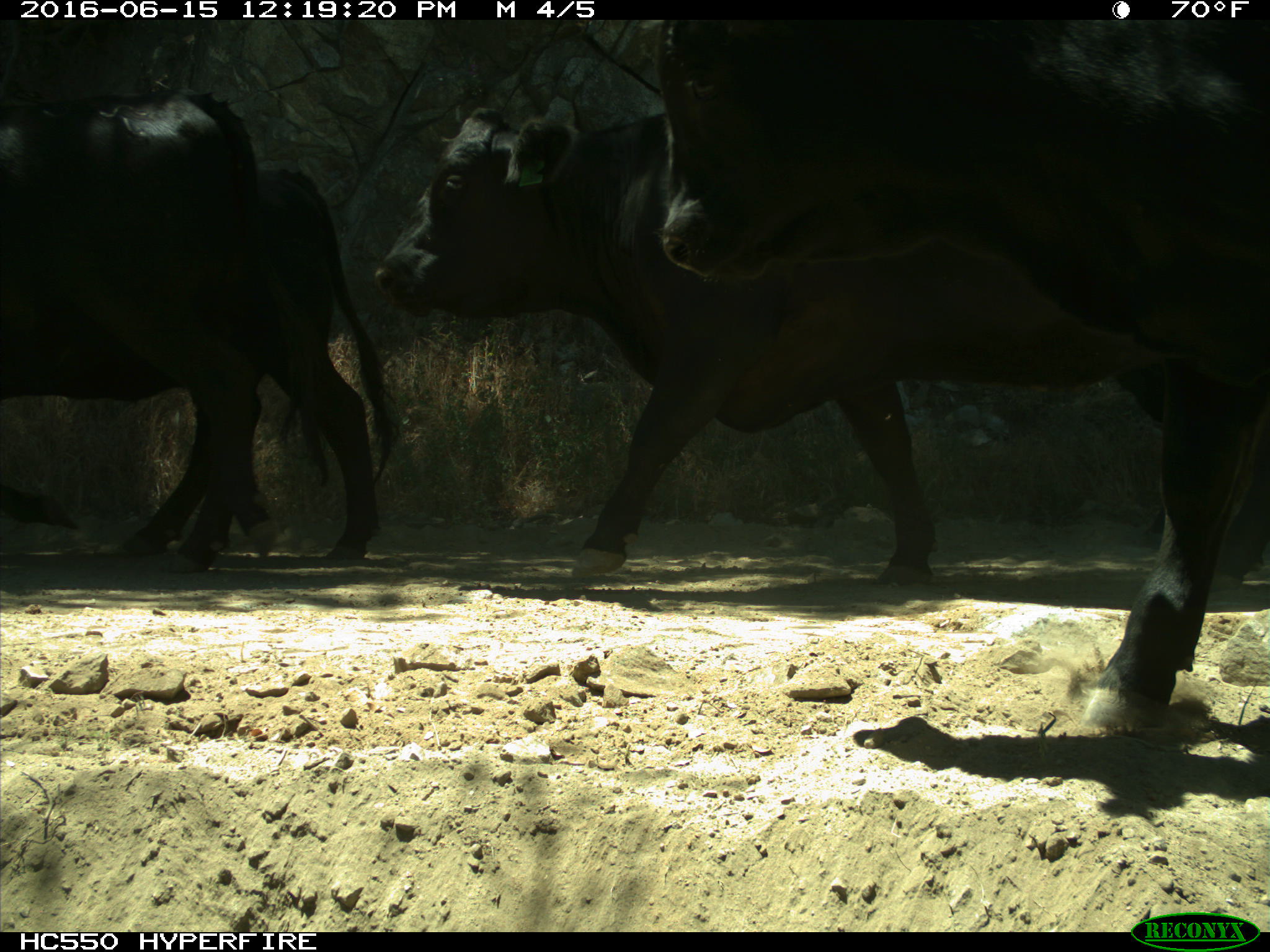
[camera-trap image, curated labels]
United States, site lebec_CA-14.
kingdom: Animalia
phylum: Chordata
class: Mammalia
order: Artiodactyla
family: Bovidae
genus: Bos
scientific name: Bos taurus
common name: domestic cow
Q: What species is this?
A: Bos taurus (domestic cow).